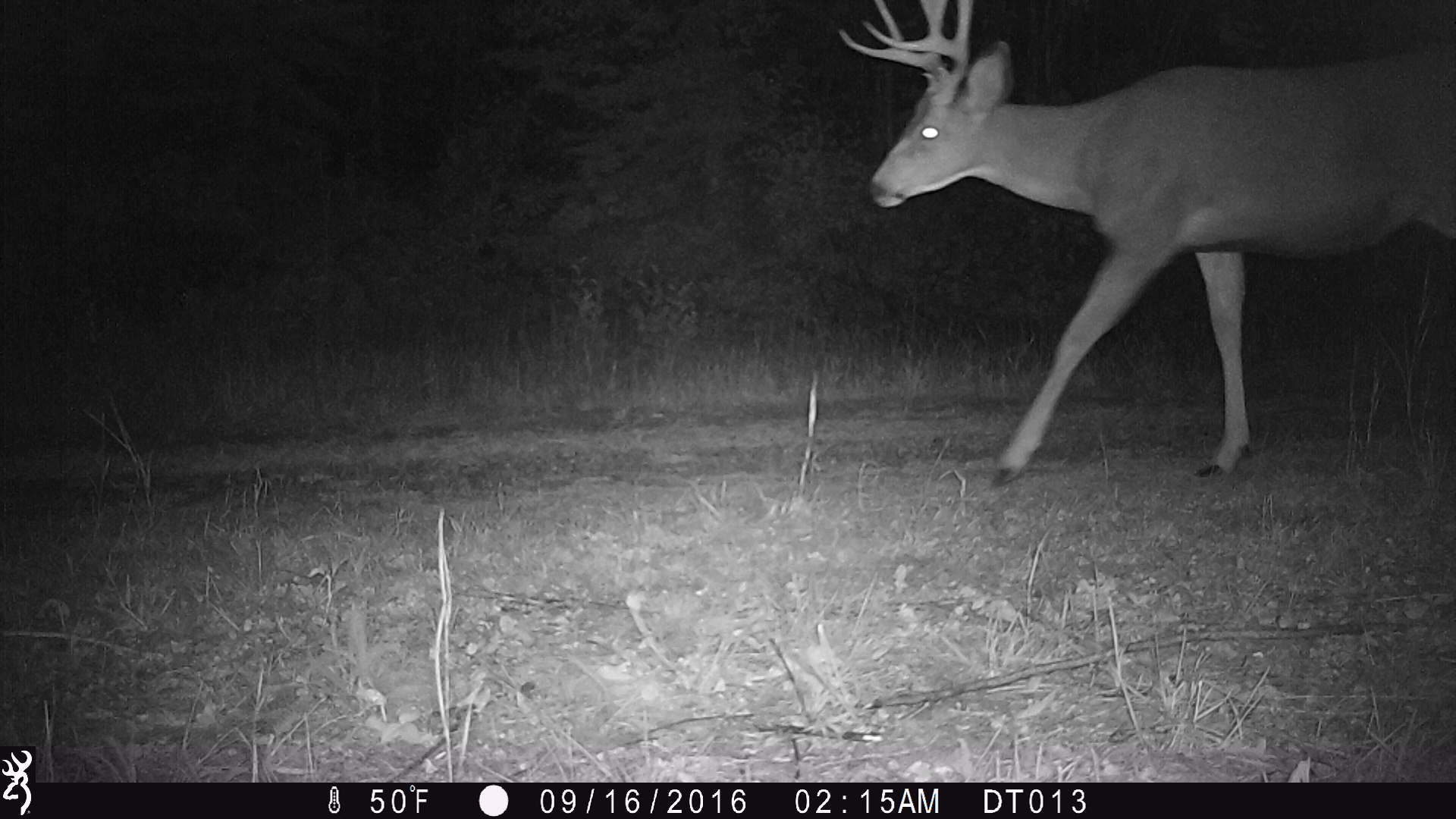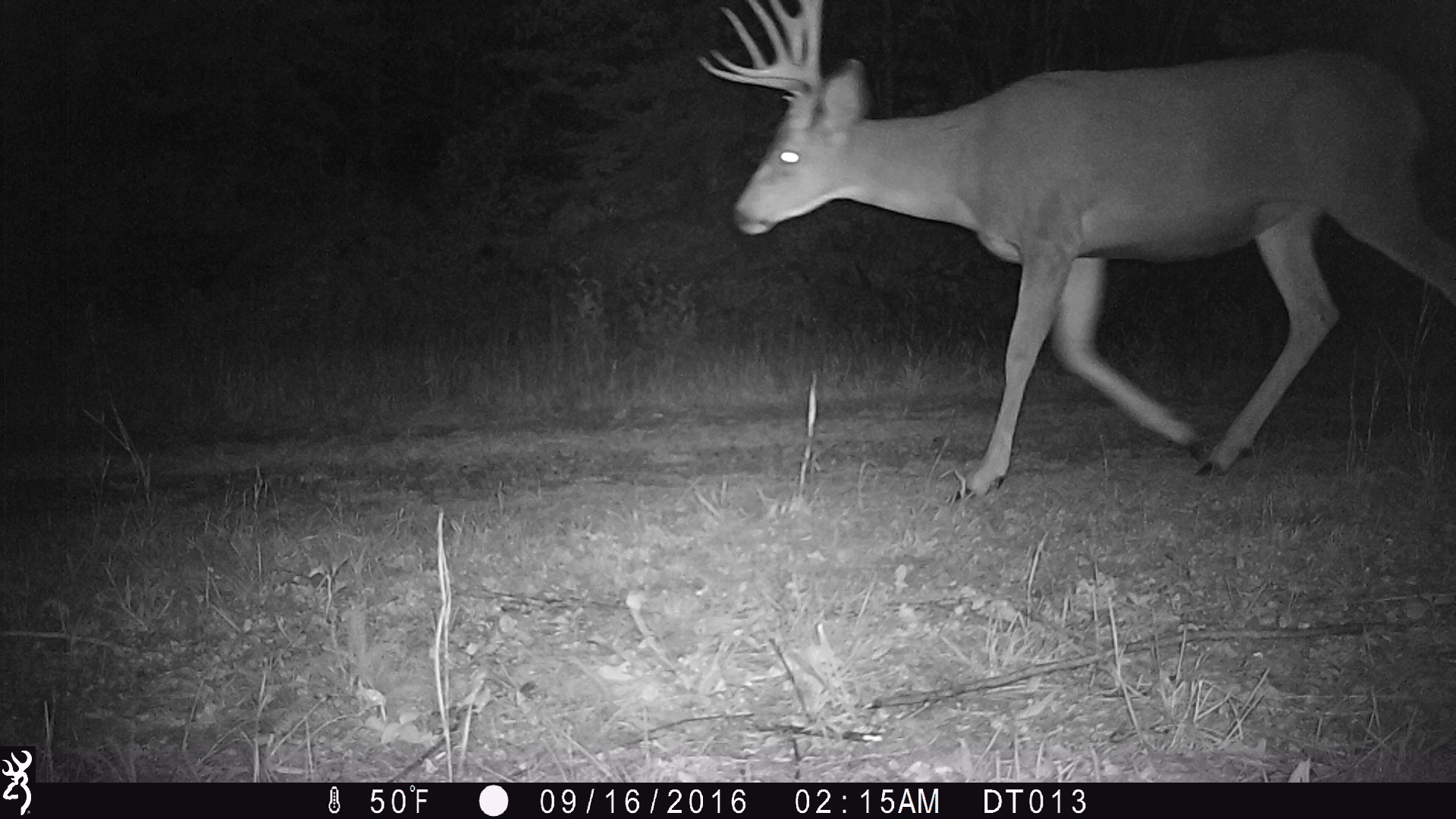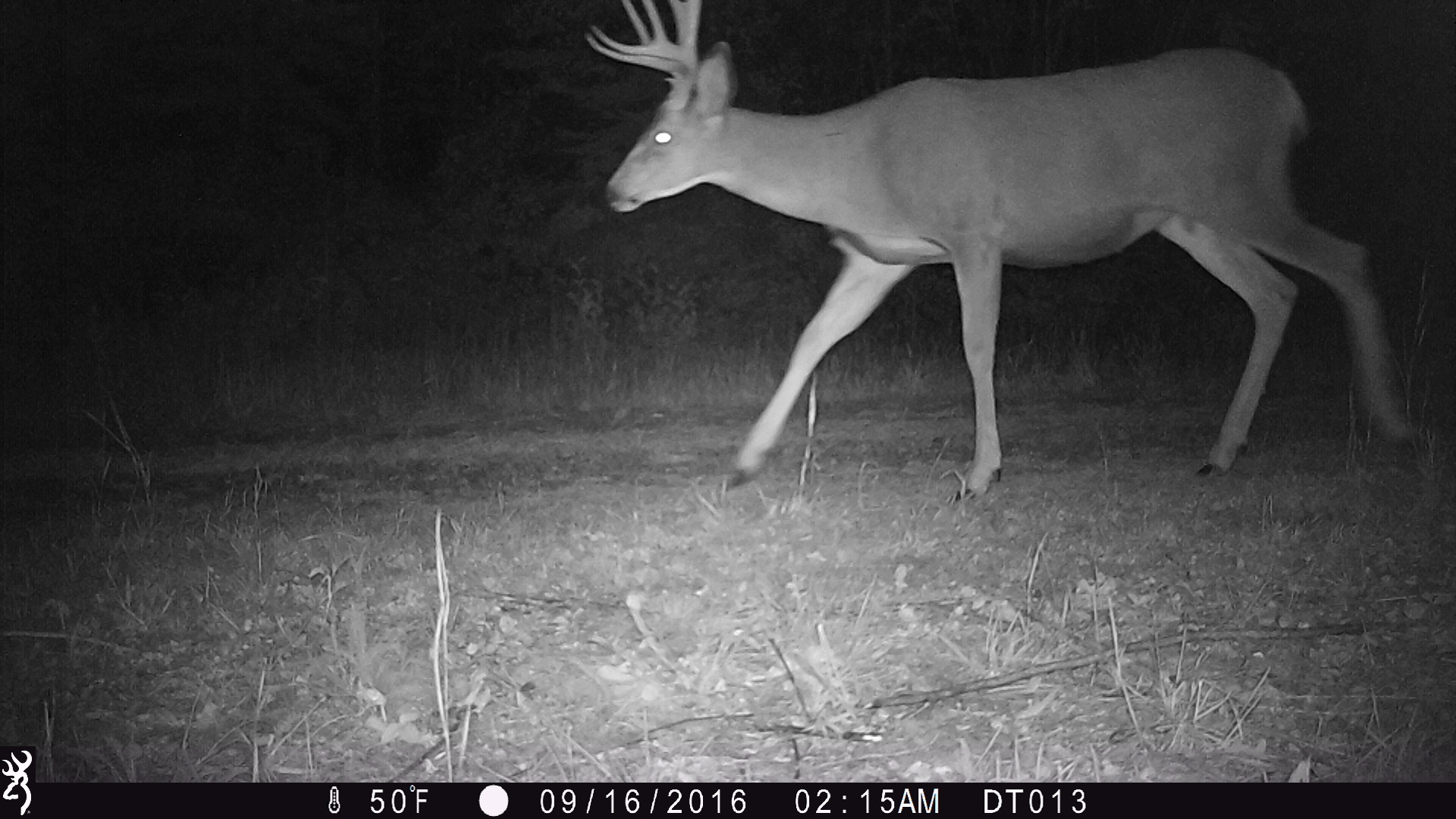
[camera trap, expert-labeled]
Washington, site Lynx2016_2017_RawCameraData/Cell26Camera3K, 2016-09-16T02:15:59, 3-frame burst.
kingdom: Animalia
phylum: Chordata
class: Mammalia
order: Artiodactyla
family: Cervidae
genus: Odocoileus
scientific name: Odocoileus hemionus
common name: mule deer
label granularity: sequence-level